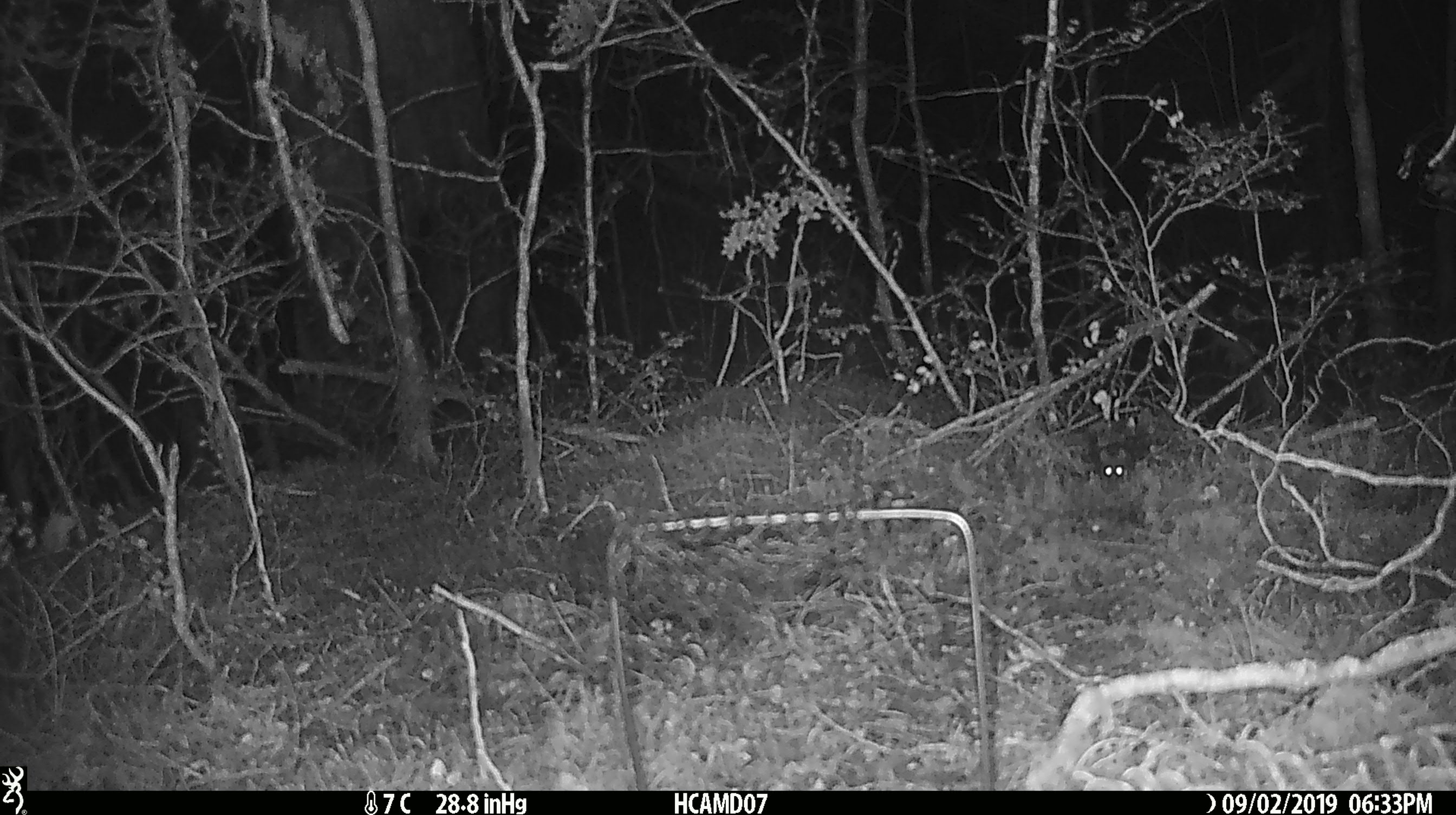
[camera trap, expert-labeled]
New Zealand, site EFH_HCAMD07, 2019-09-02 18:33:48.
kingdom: Animalia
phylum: Chordata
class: Mammalia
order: Rodentia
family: Muridae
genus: Mus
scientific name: Mus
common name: mouse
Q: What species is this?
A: Mouse (Mus).